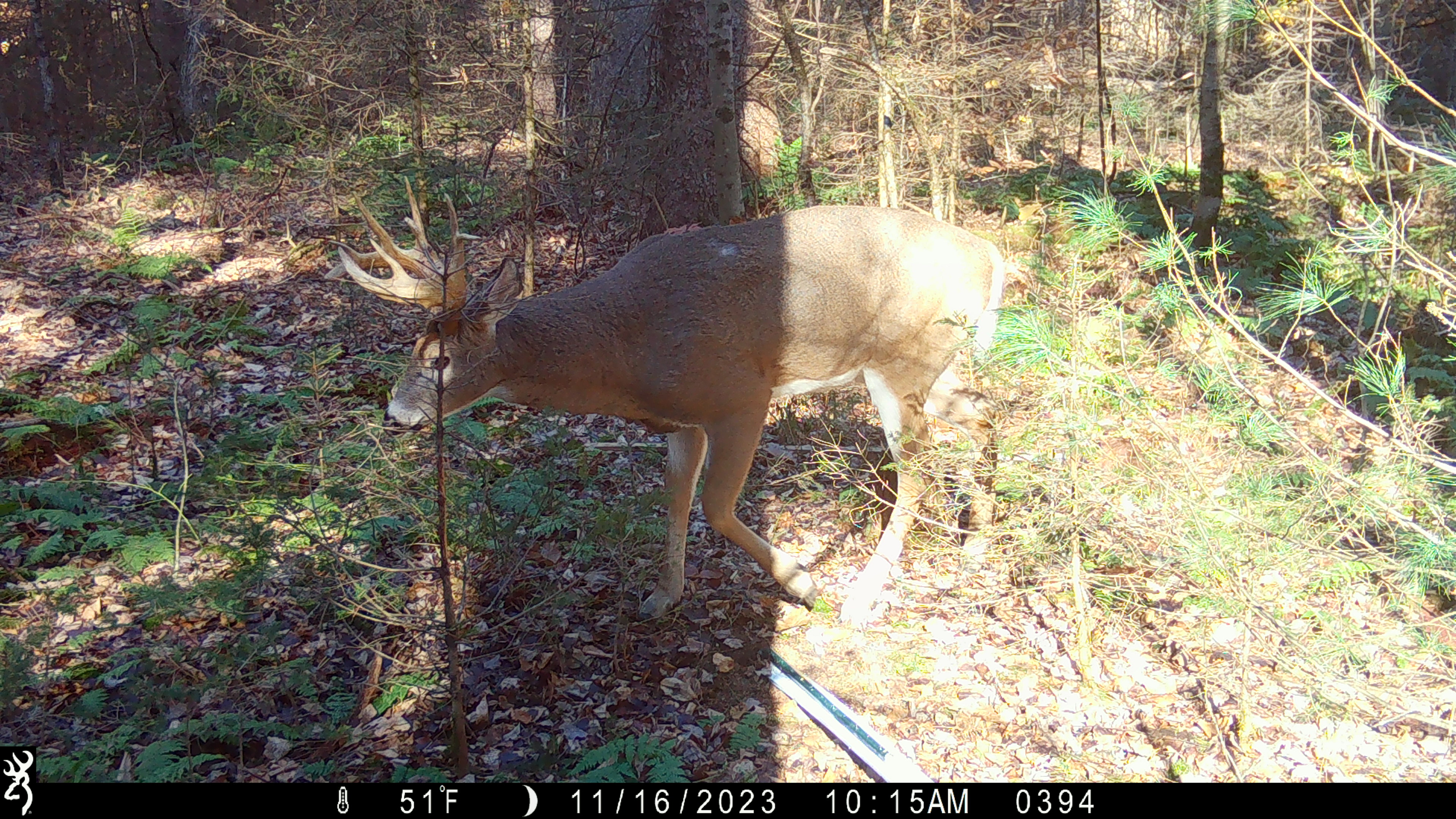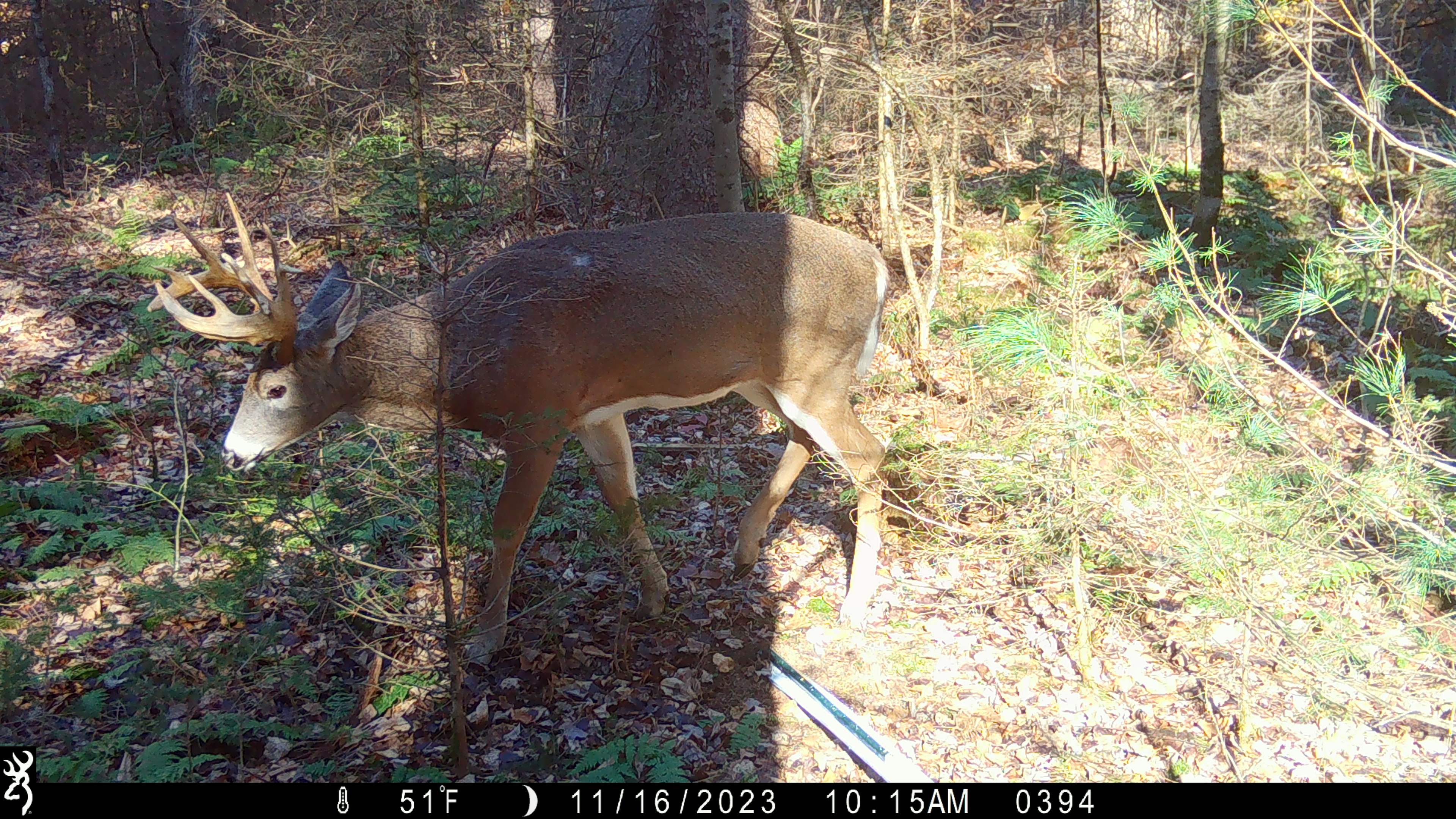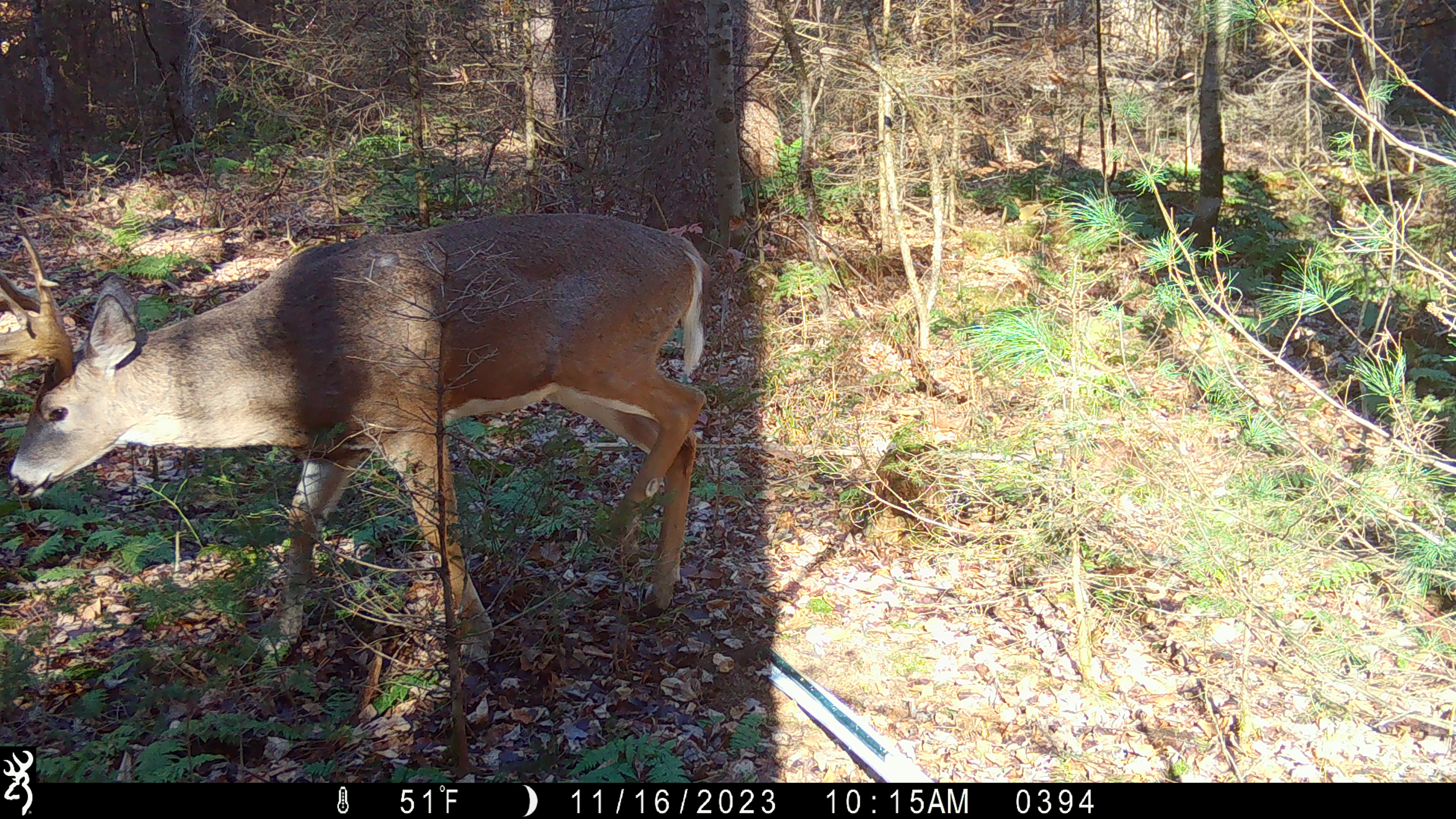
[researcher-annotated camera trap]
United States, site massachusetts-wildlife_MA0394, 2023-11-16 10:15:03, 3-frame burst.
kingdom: Animalia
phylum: Chordata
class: Mammalia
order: Artiodactyla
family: Cervidae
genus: Odocoileus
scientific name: Odocoileus virginianus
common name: white-tailed deer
White-tailed deer (Odocoileus virginianus).